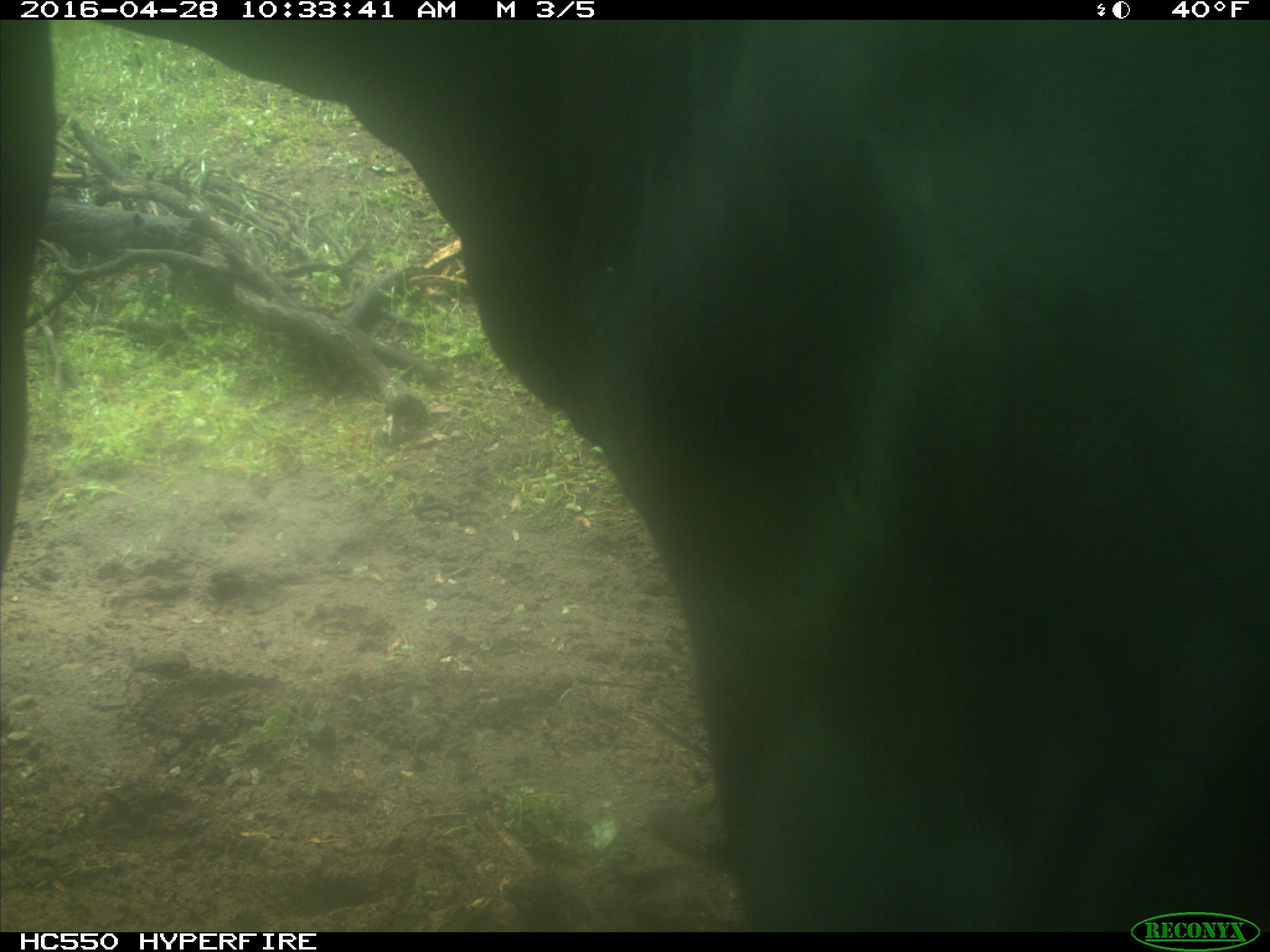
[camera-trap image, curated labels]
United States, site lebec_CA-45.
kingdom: Animalia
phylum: Chordata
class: Mammalia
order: Artiodactyla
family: Bovidae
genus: Bos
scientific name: Bos taurus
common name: domestic cow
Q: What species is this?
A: Bos taurus (domestic cow).